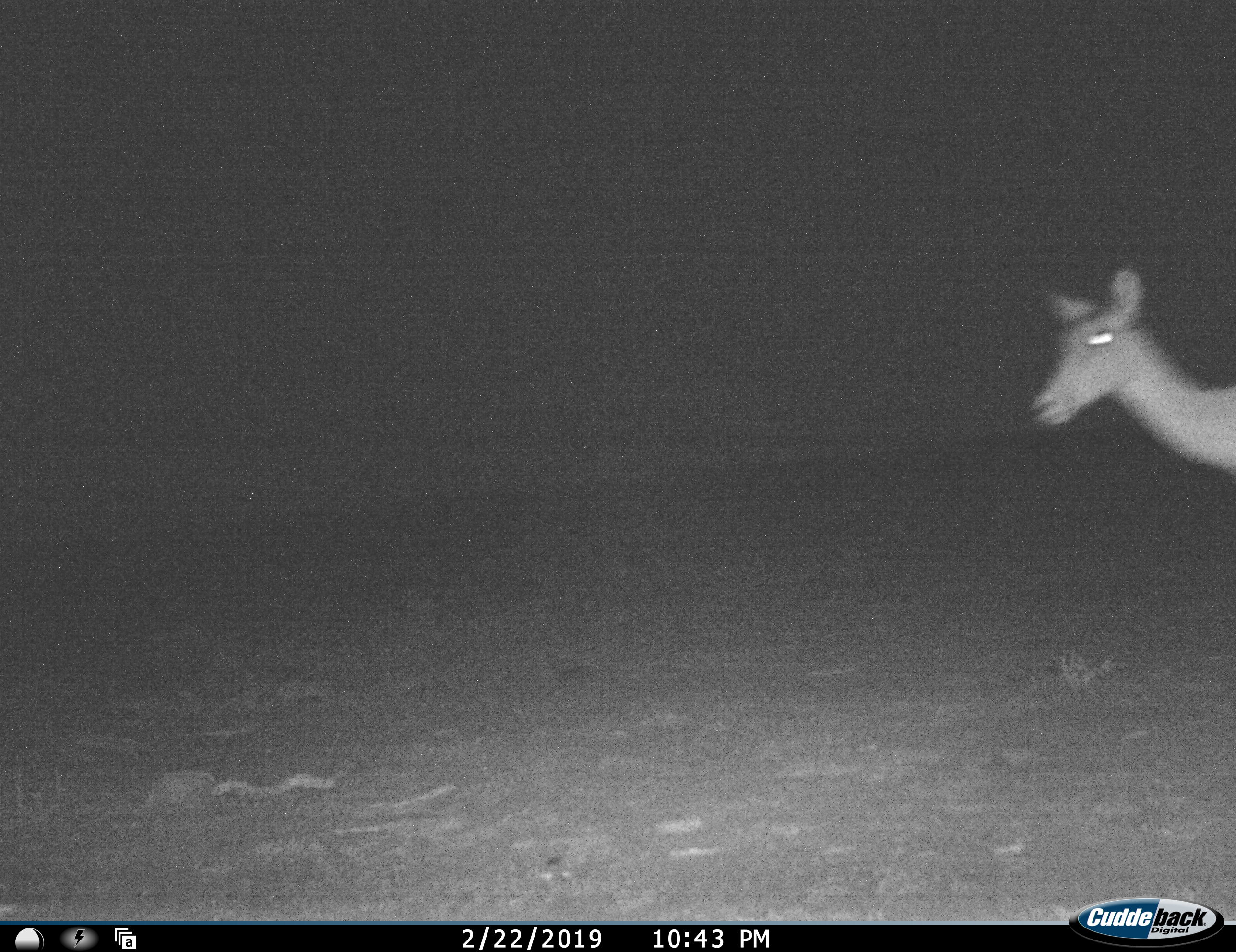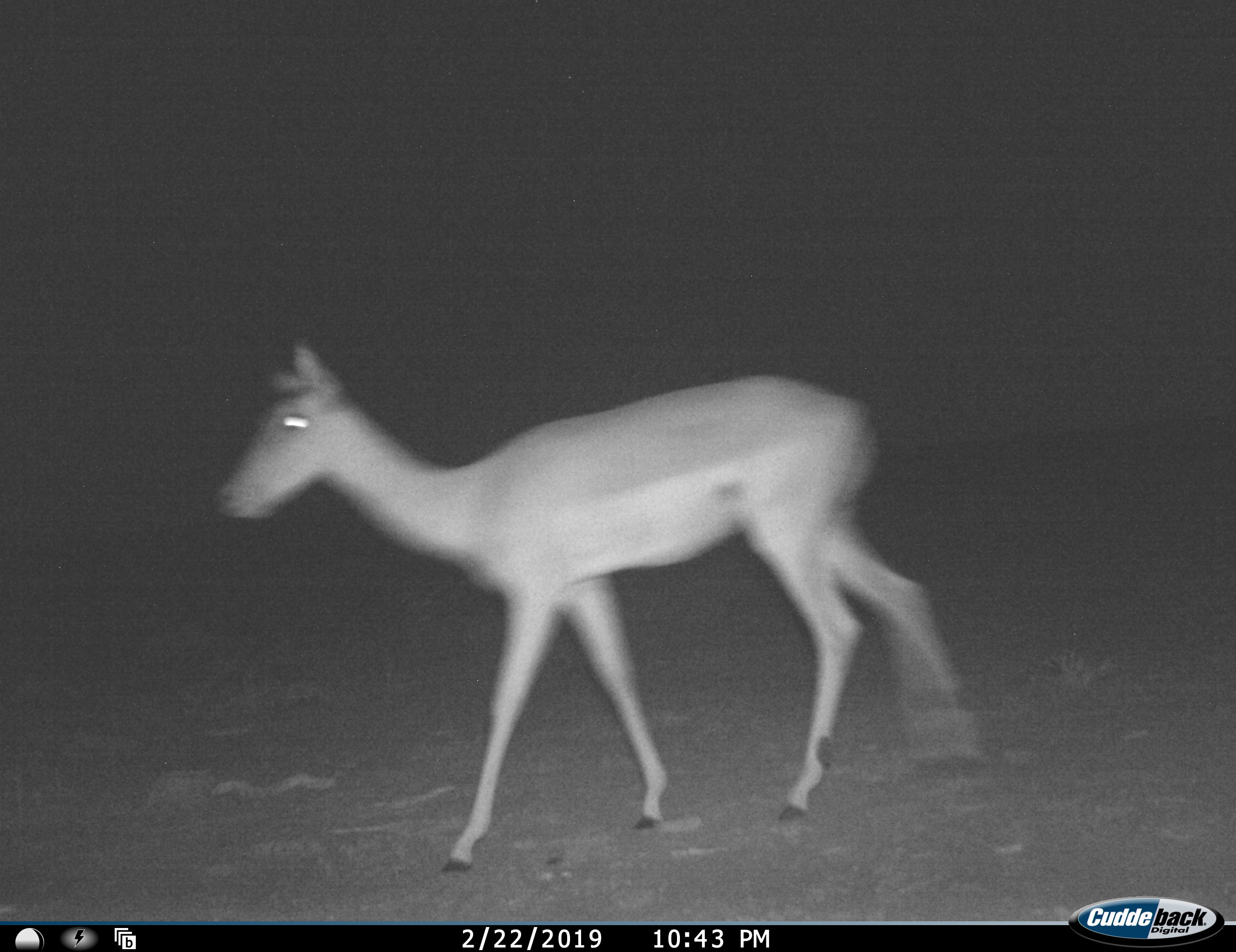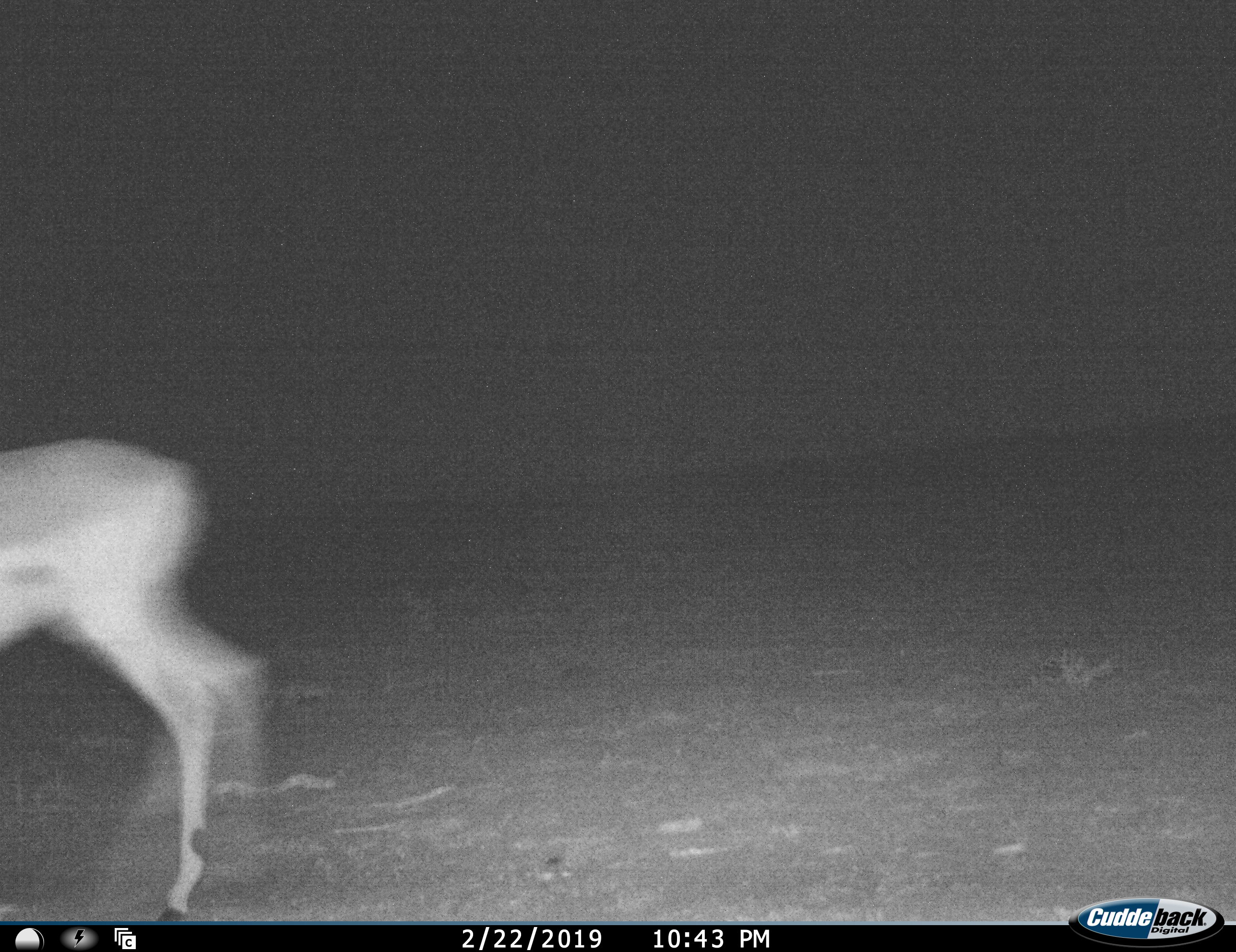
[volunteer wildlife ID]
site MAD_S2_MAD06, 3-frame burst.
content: unidentified animal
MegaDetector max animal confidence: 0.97